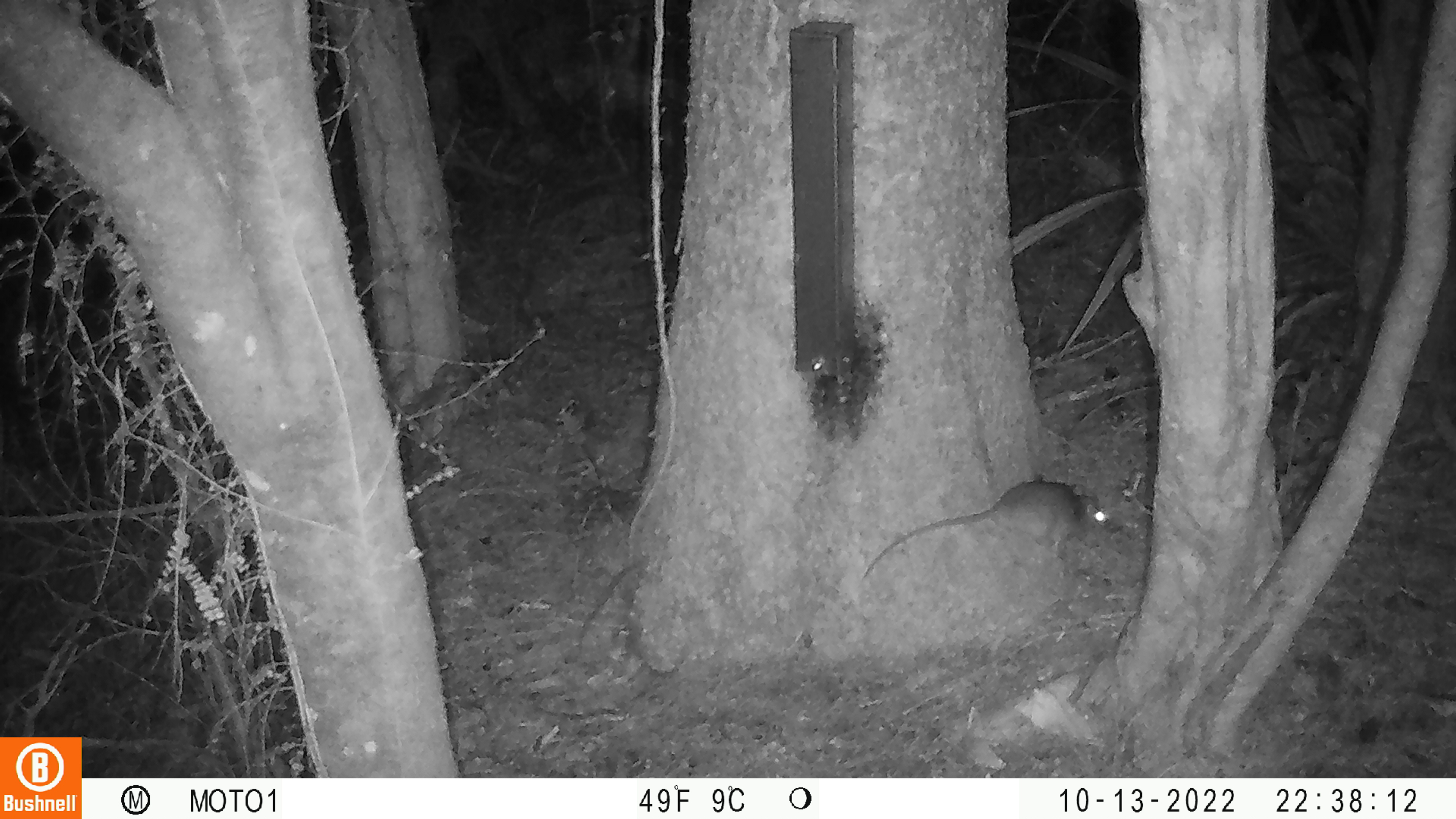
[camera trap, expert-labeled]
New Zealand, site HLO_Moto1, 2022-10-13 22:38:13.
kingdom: Animalia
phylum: Chordata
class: Mammalia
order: Rodentia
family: Muridae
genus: Rattus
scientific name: Rattus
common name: rat